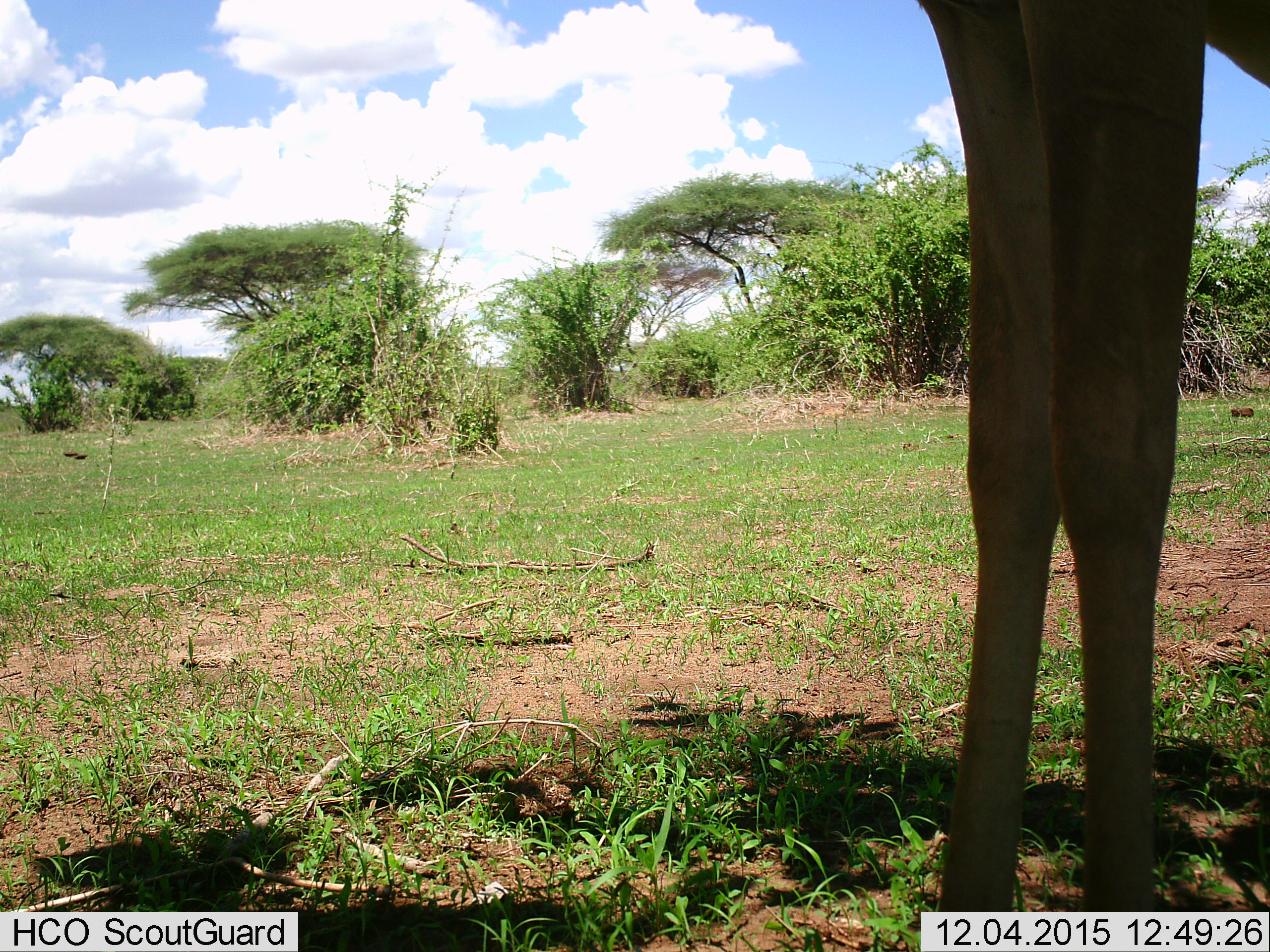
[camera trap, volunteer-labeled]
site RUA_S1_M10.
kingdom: Animalia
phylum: Chordata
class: Mammalia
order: Artiodactyla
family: Bovidae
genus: Aepyceros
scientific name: Aepyceros melampus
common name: impala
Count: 1.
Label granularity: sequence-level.